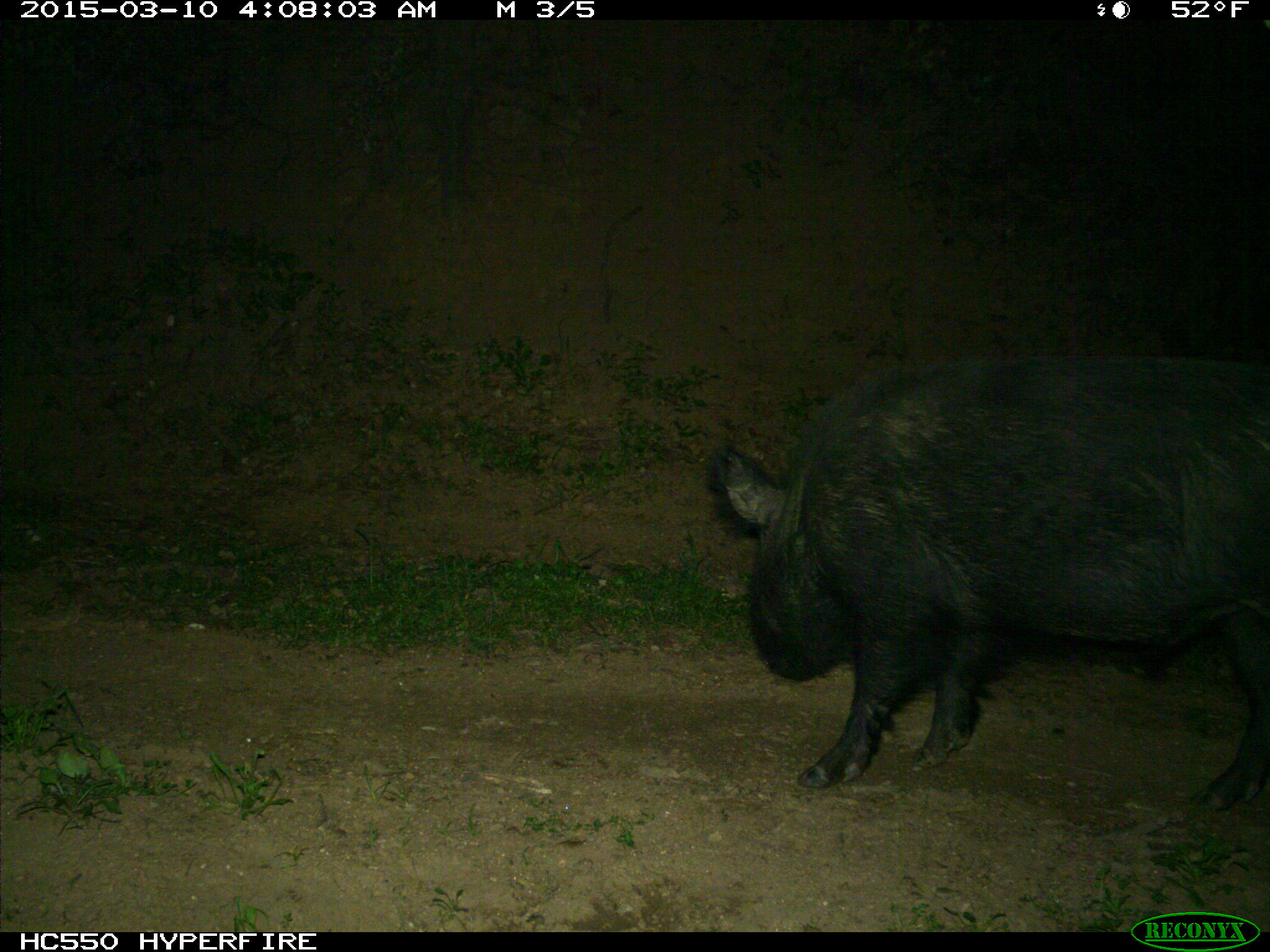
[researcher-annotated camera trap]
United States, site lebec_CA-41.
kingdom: Animalia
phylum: Chordata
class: Mammalia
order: Artiodactyla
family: Suidae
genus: Sus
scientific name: Sus scrofa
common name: wild boar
Sus scrofa (wild boar).